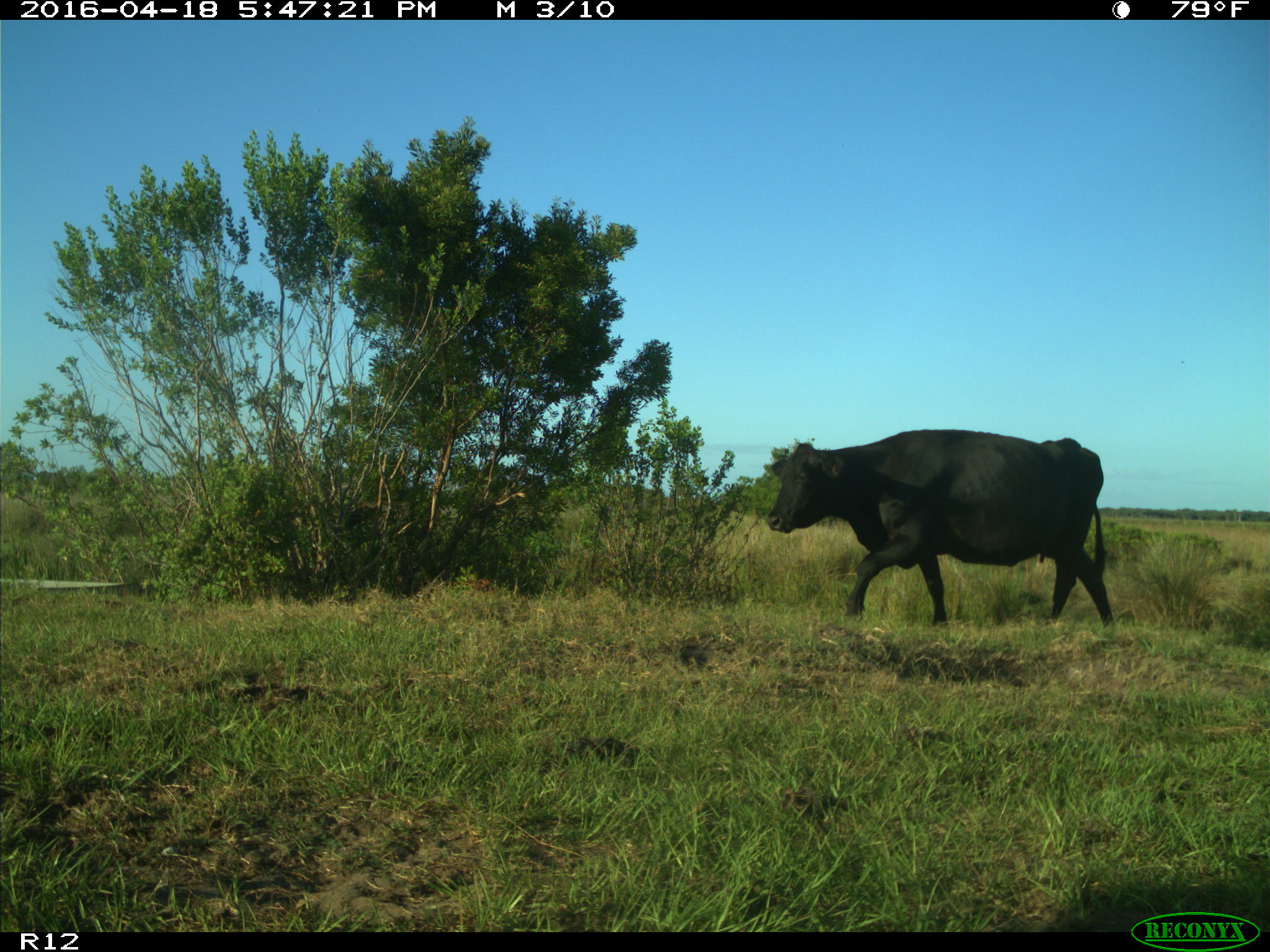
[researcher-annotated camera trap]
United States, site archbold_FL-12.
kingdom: Animalia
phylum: Chordata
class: Mammalia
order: Artiodactyla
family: Bovidae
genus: Bos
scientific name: Bos taurus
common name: domestic cow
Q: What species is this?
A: Bos taurus (domestic cow).